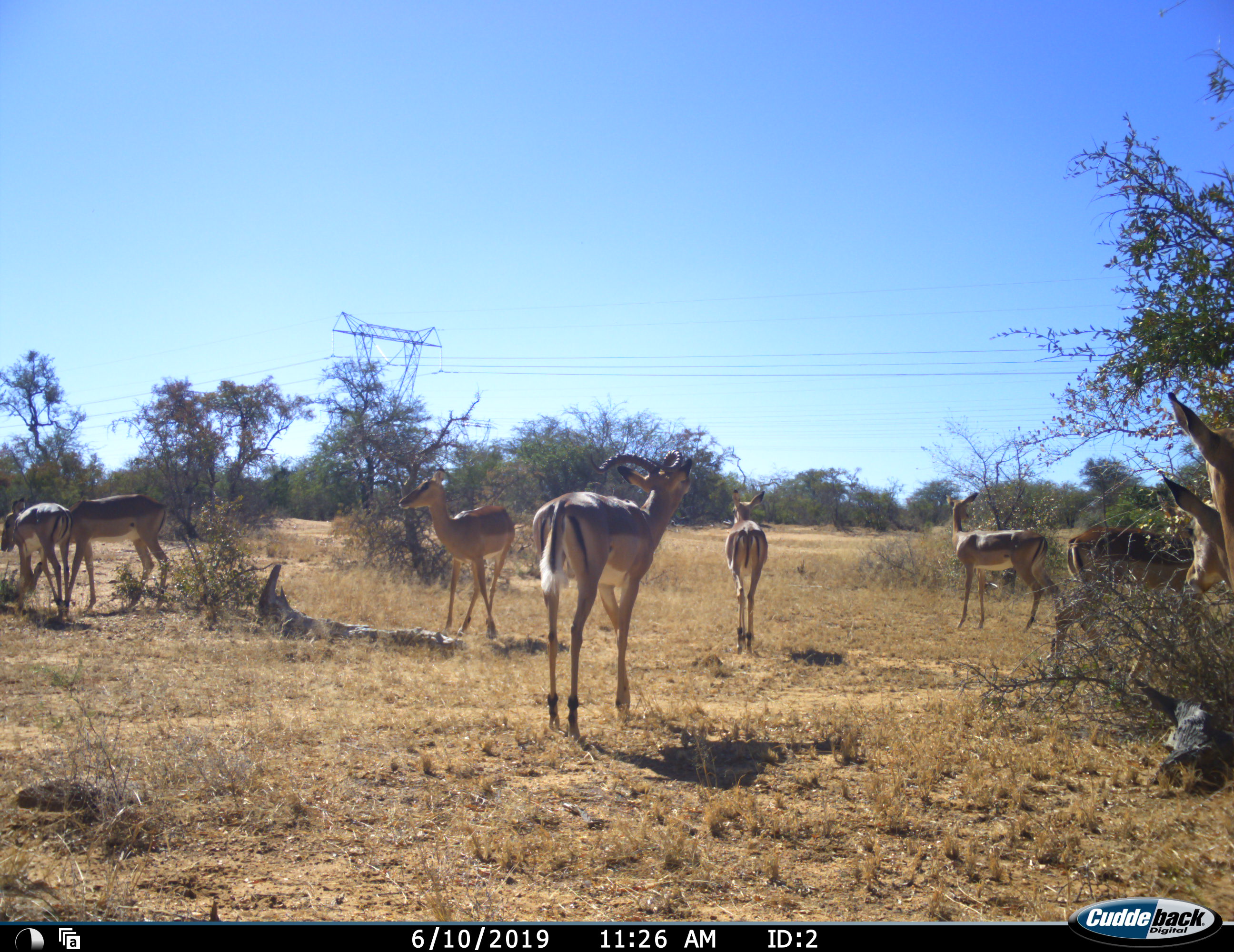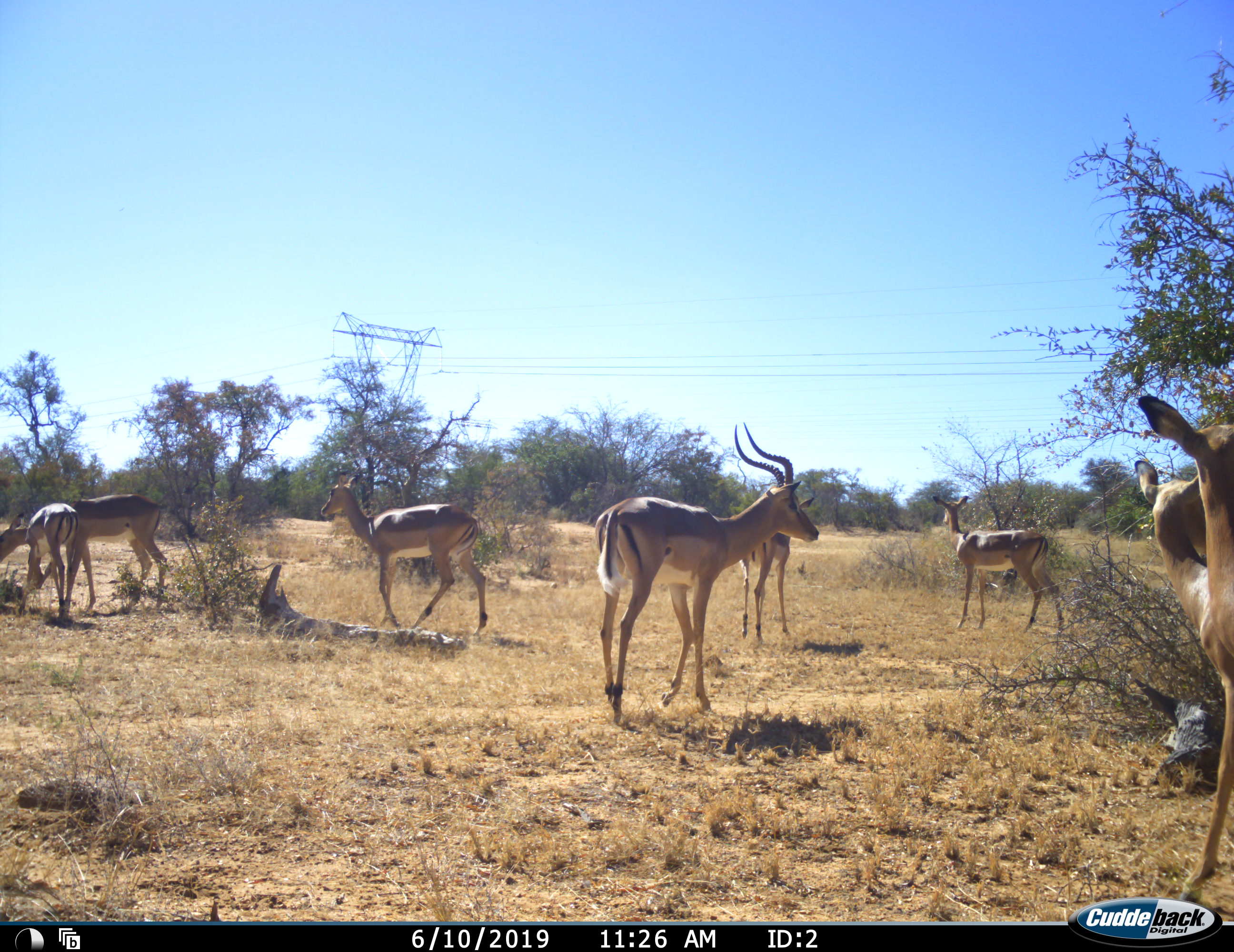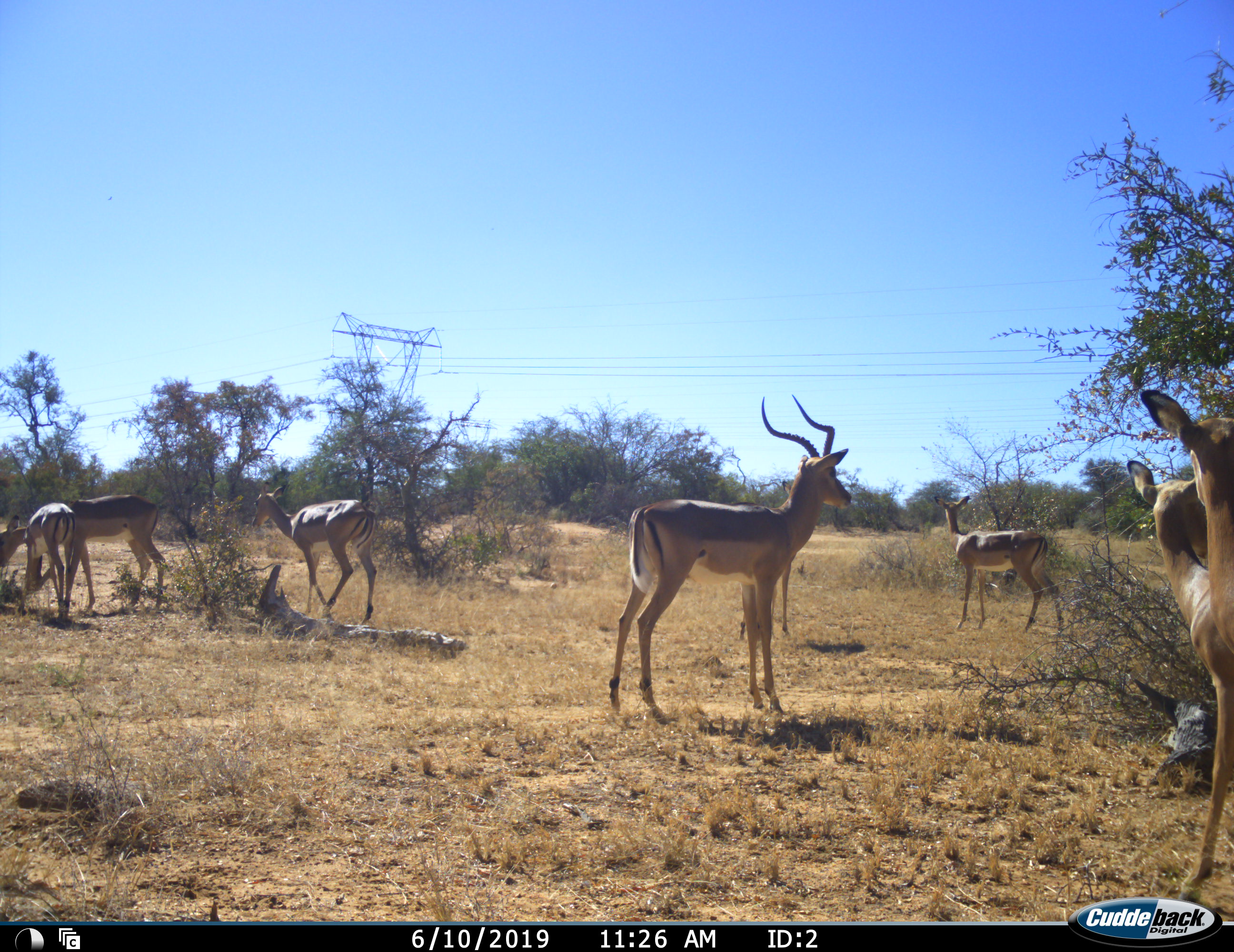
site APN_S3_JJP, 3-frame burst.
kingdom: Animalia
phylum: Chordata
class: Mammalia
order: Artiodactyla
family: Bovidae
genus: Aepyceros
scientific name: Aepyceros melampus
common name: impala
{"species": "impala (Aepyceros melampus)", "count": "9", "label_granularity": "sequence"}